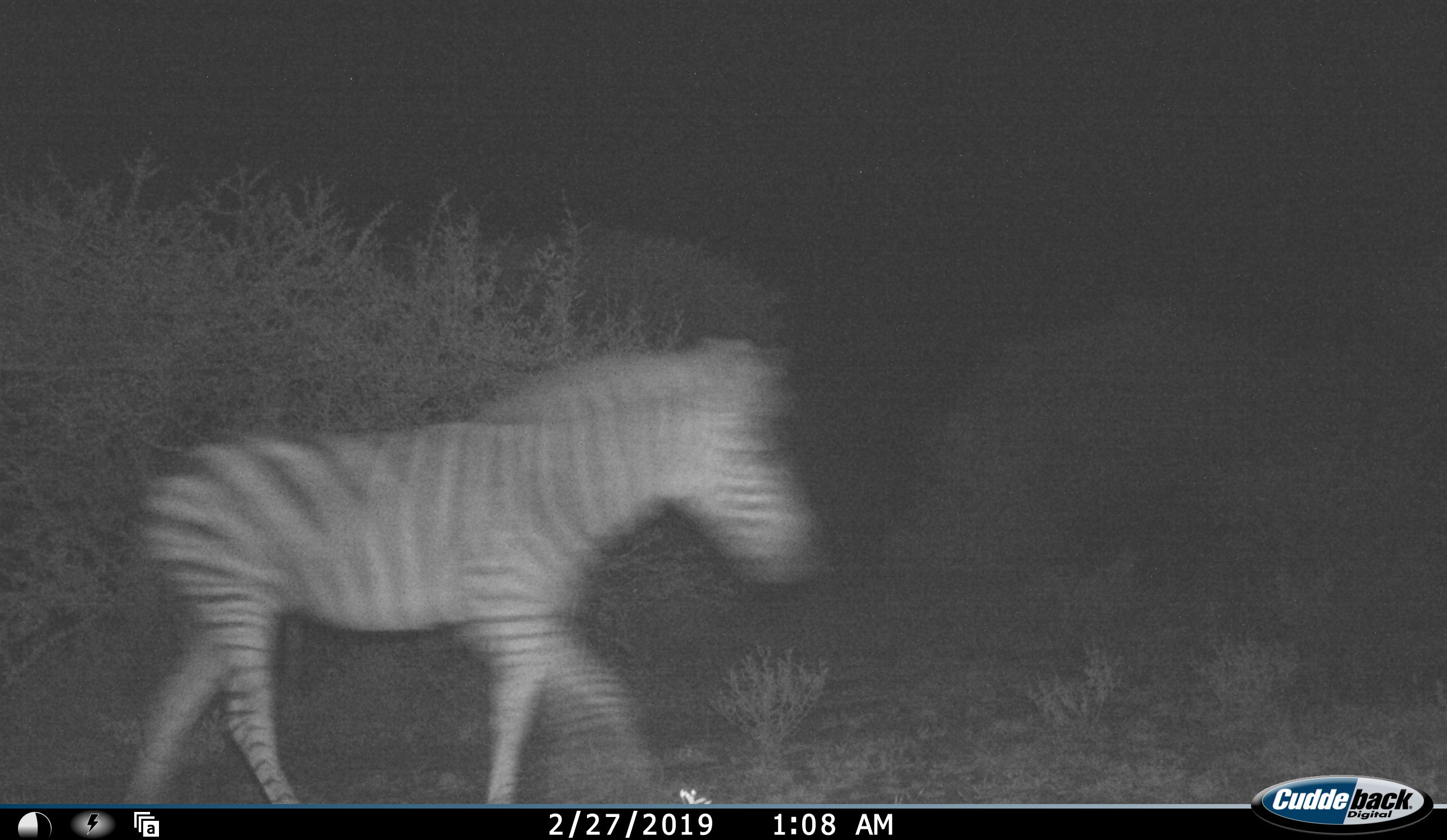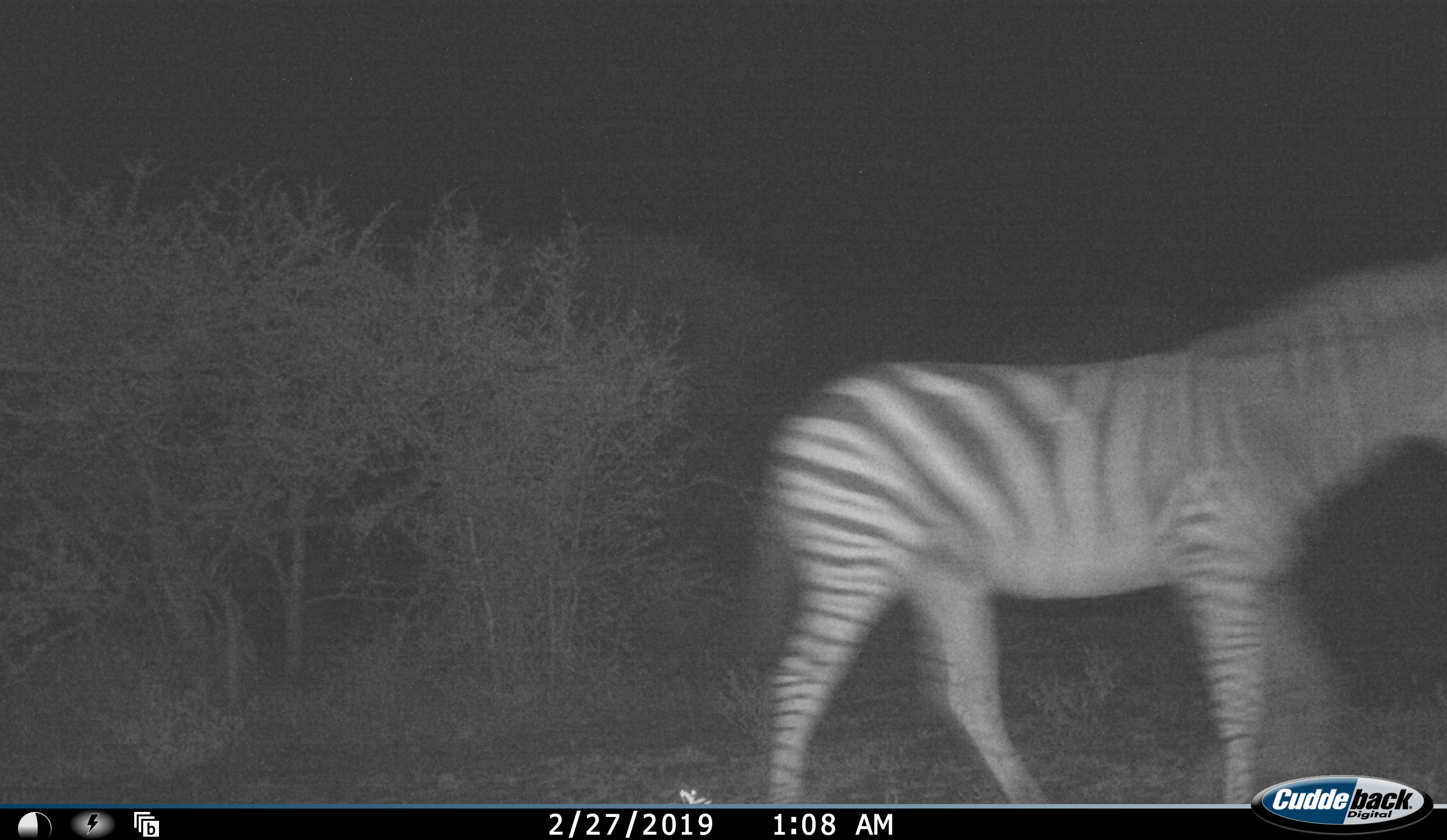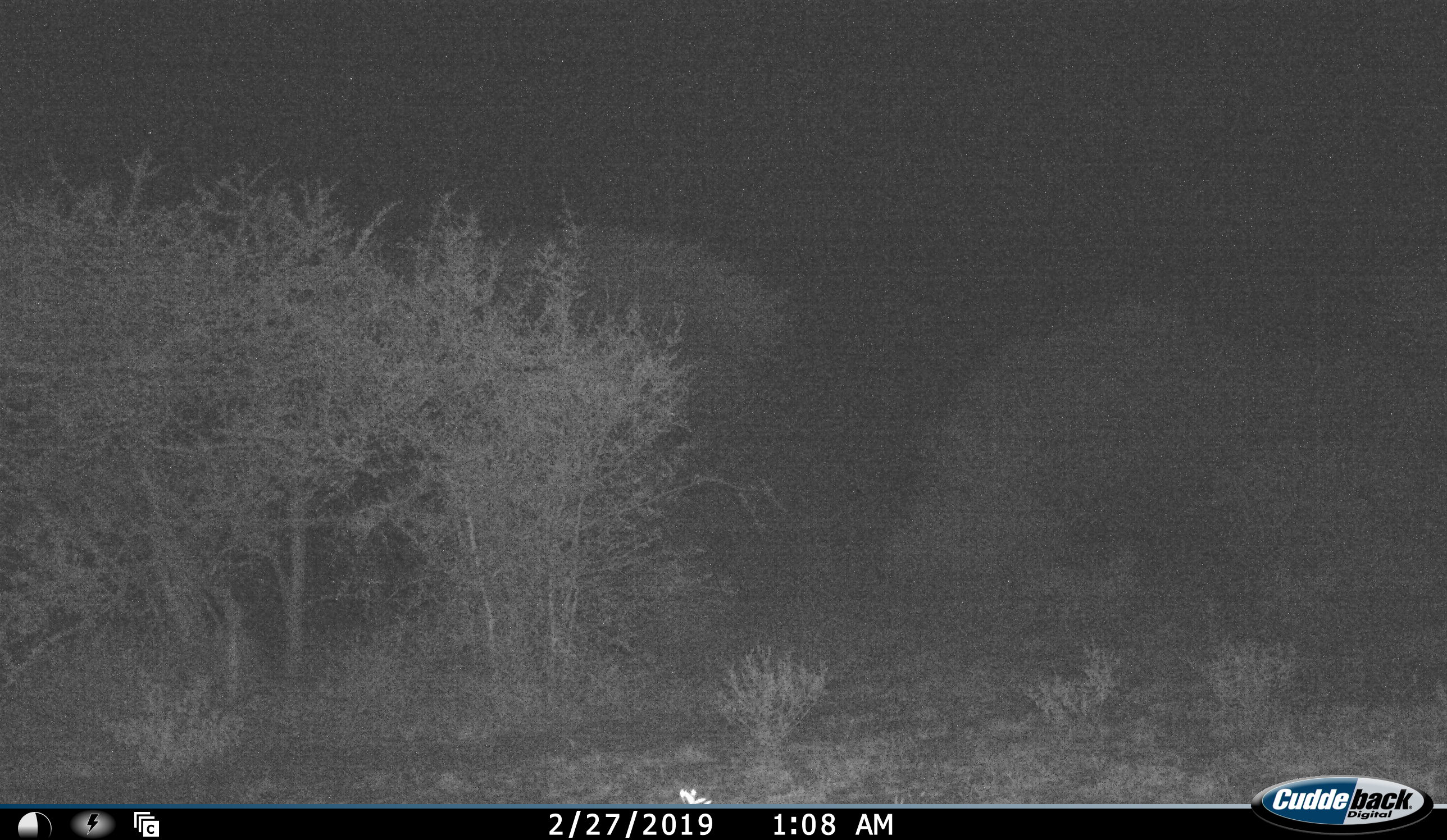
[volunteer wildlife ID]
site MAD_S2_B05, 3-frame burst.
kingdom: Animalia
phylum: Chordata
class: Mammalia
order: Perissodactyla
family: Equidae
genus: Equus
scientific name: Equus quagga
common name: plains zebra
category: zebraplains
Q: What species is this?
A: Zebraplains (plains zebra) (Equus quagga).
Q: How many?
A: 1.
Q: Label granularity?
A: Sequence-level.